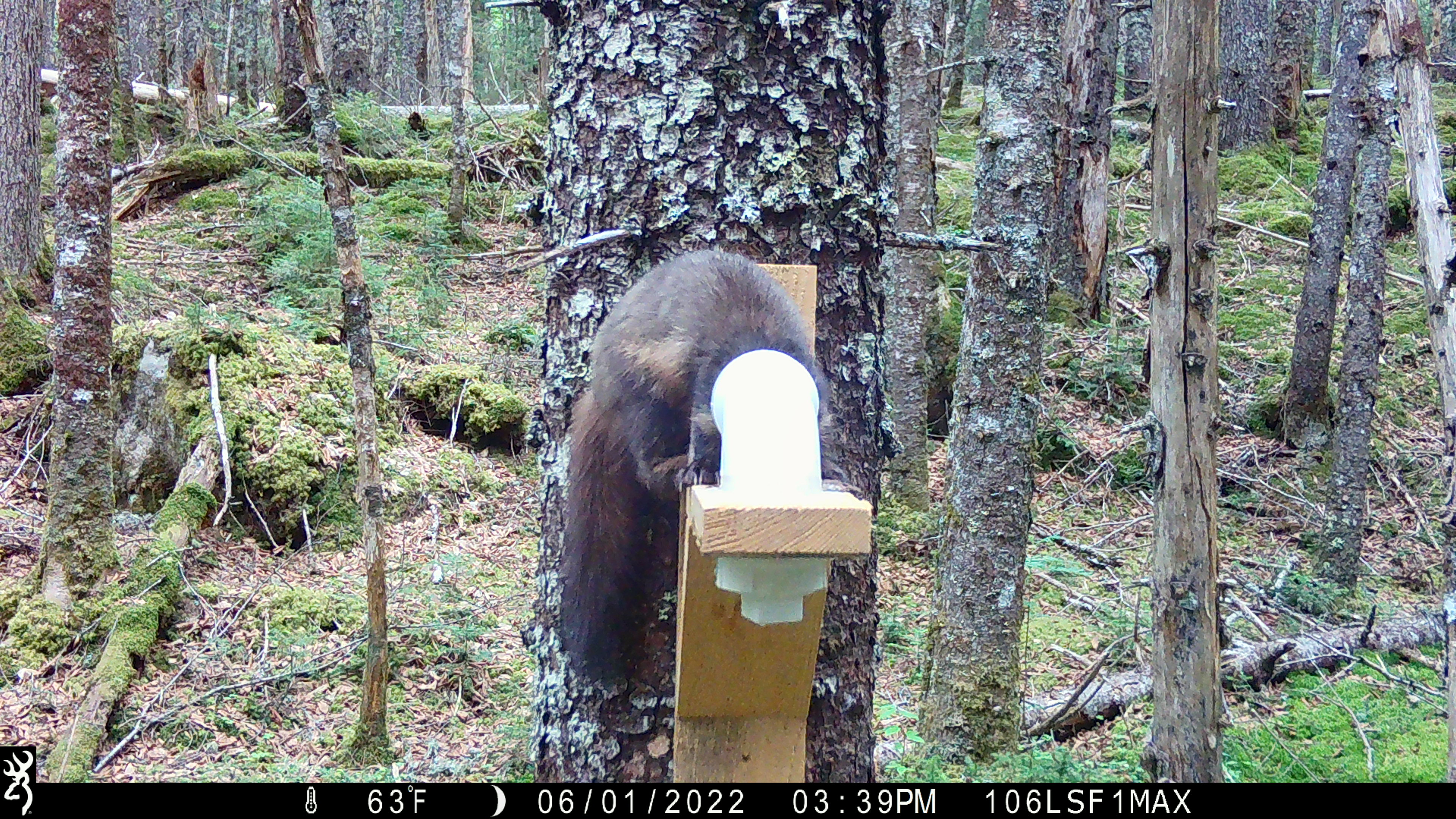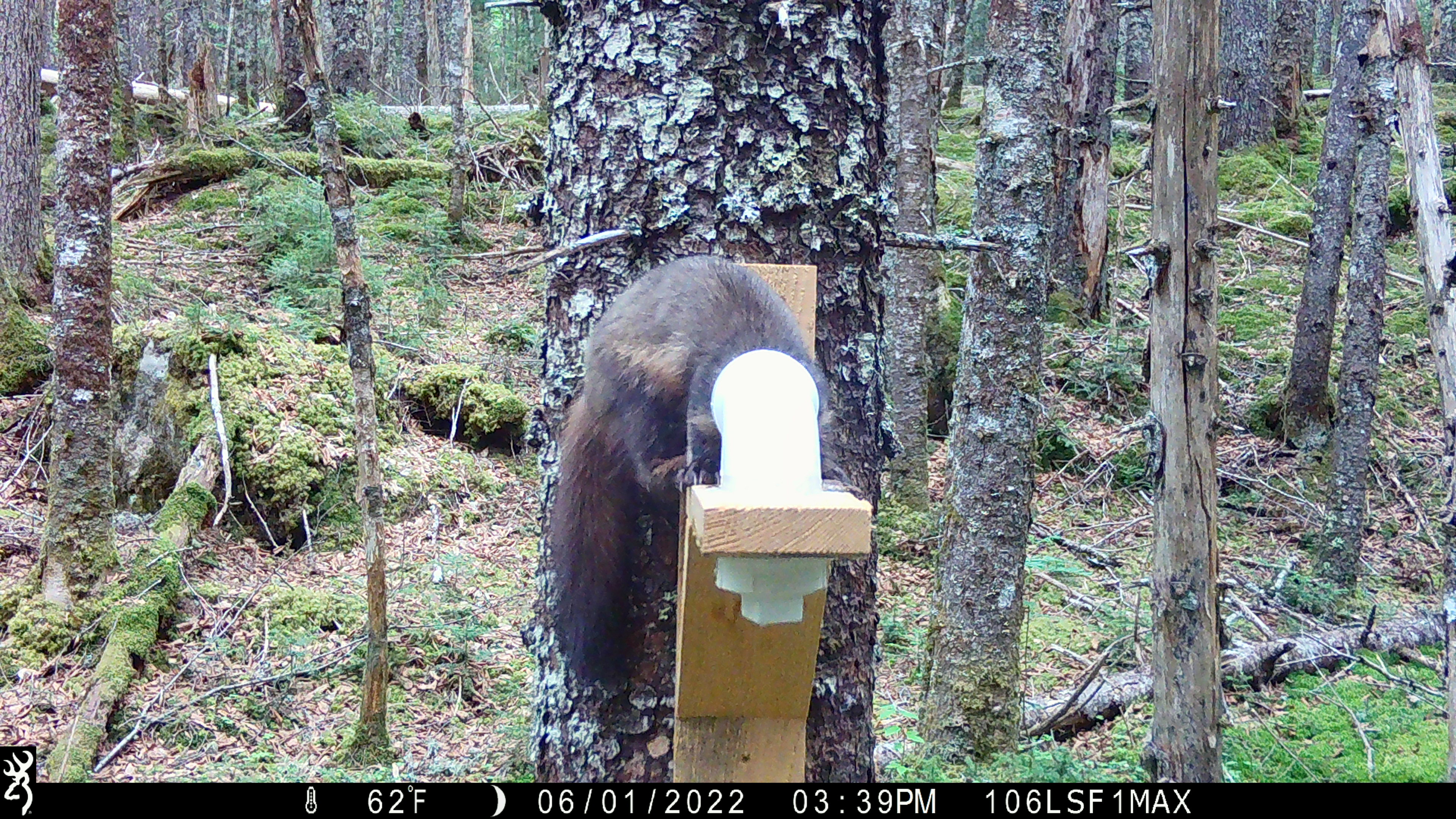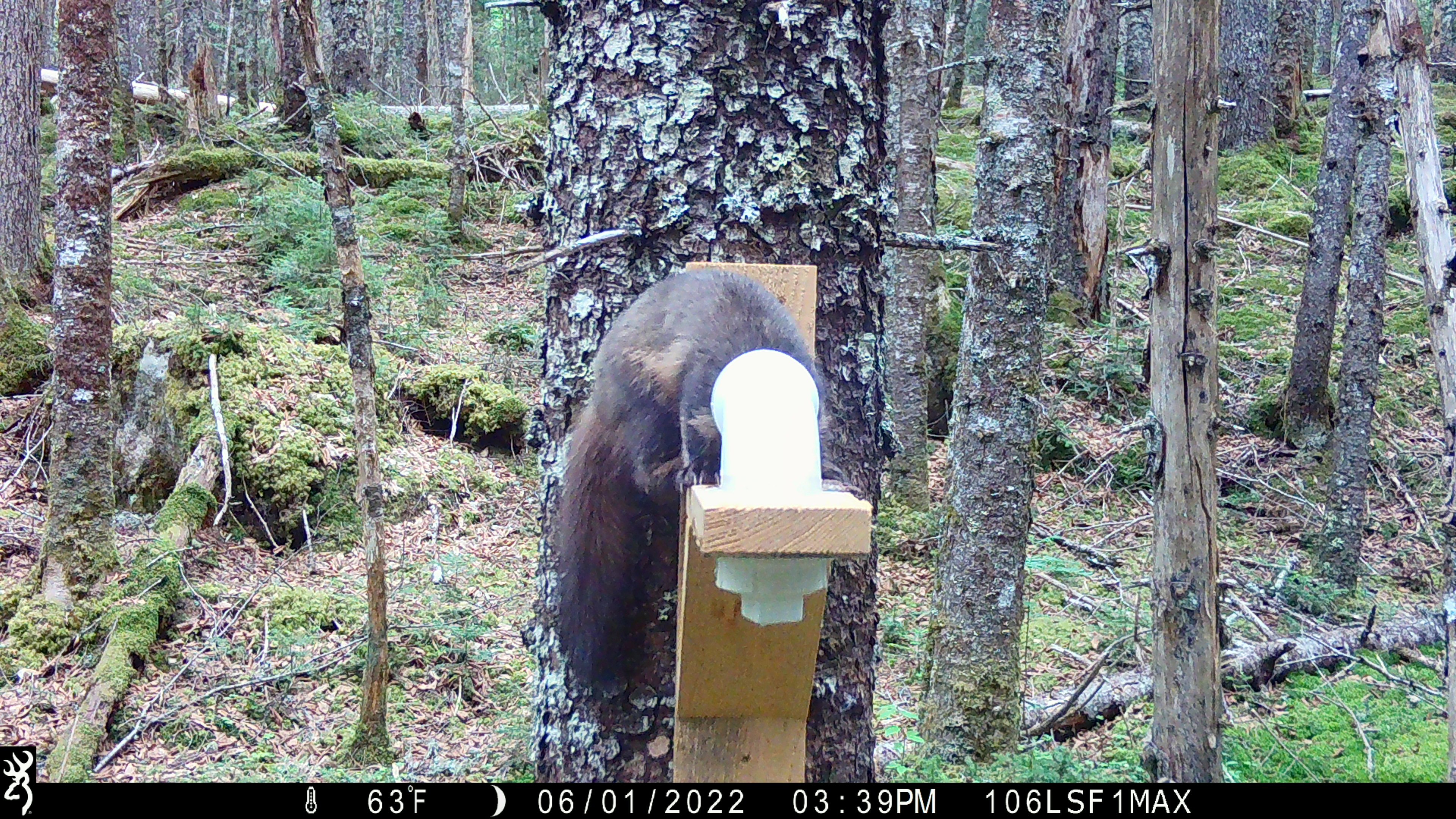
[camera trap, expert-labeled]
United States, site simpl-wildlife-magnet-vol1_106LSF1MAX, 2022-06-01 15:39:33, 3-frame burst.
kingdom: Animalia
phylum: Chordata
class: Mammalia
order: Carnivora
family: Mustelidae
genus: Martes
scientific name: Martes americana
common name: american marten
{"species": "american marten (Martes americana)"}